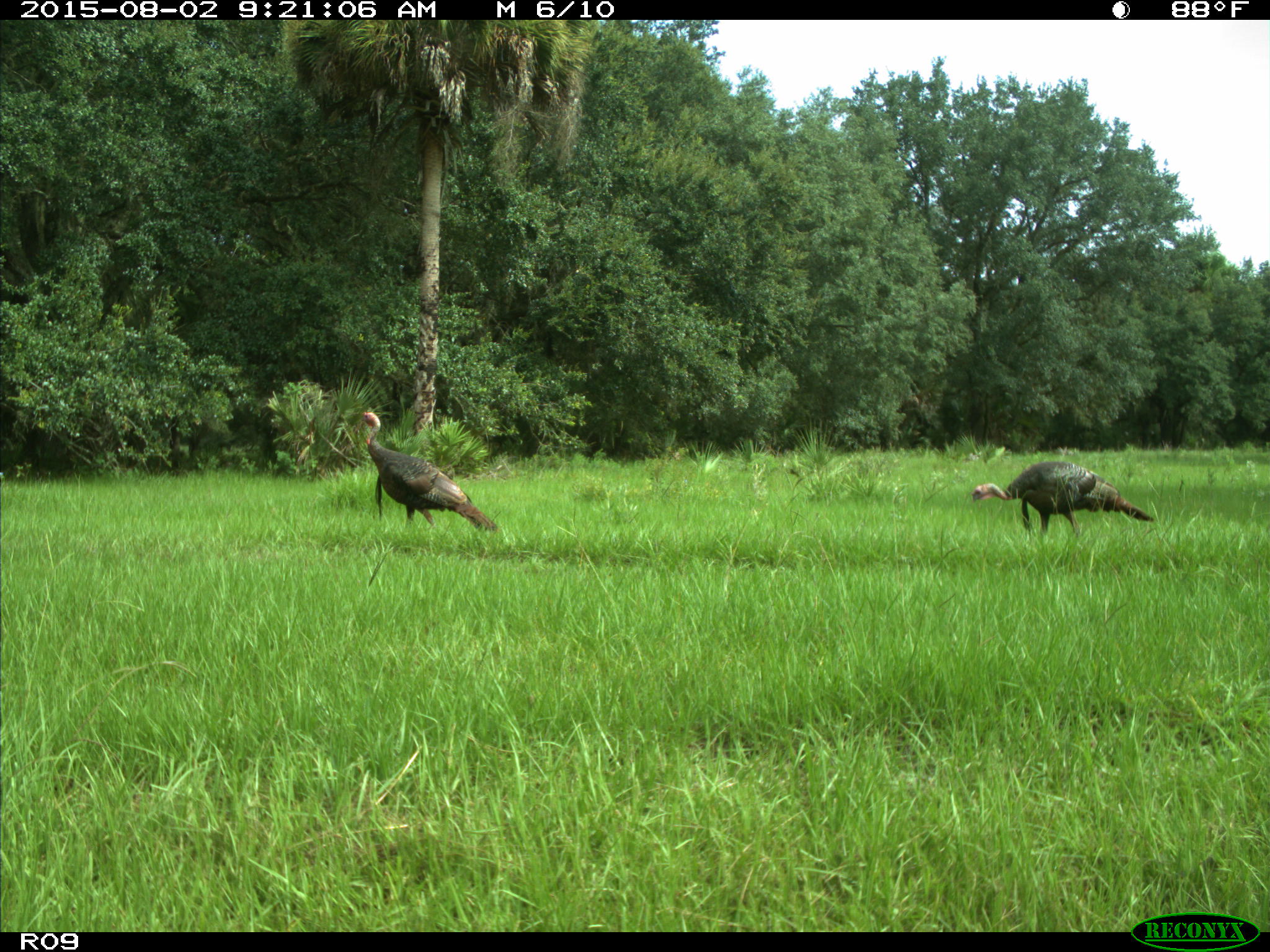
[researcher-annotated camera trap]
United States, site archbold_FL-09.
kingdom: Animalia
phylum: Chordata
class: Aves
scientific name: Aves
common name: birds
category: unidentified bird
Unidentified bird (birds) (Aves).